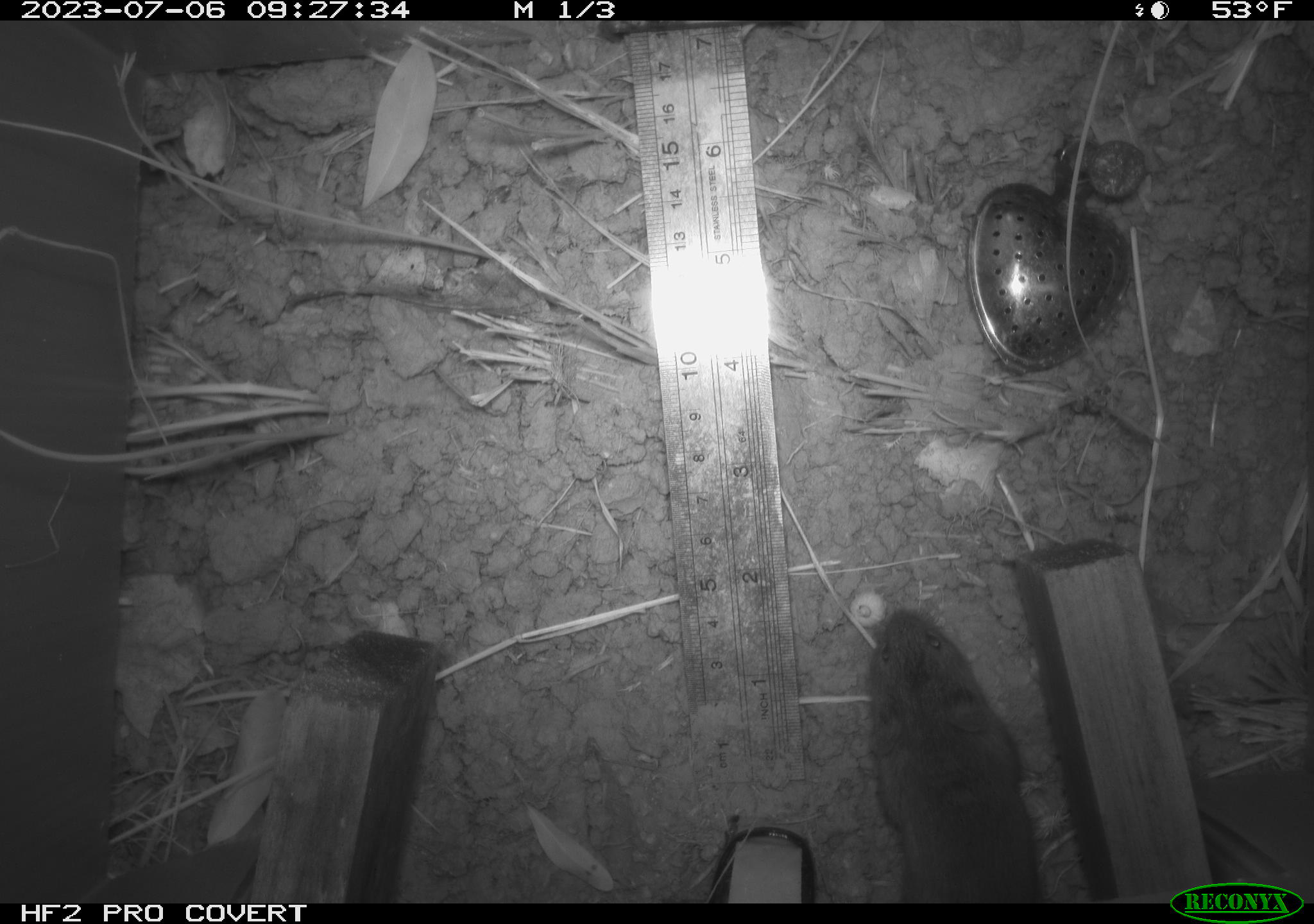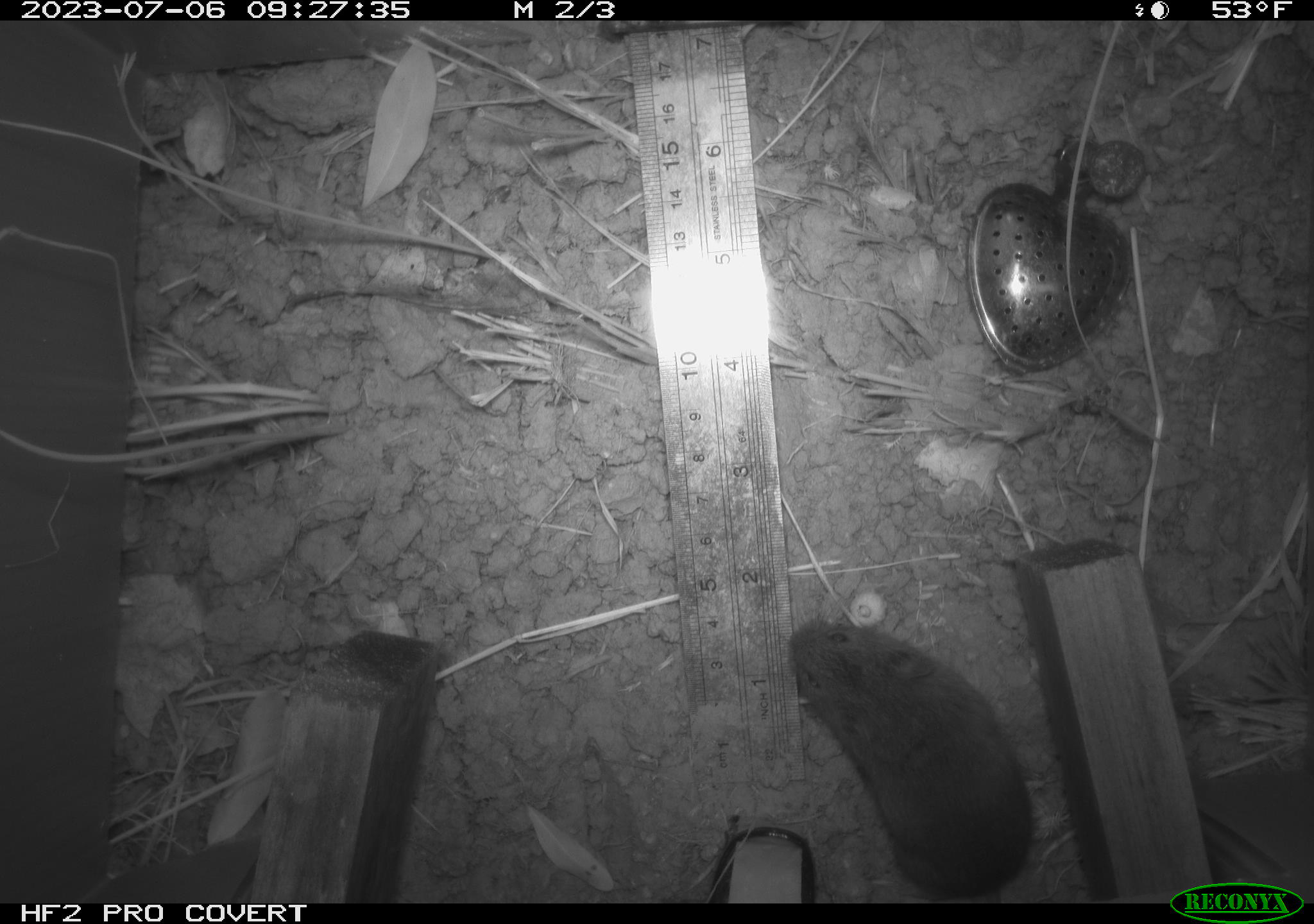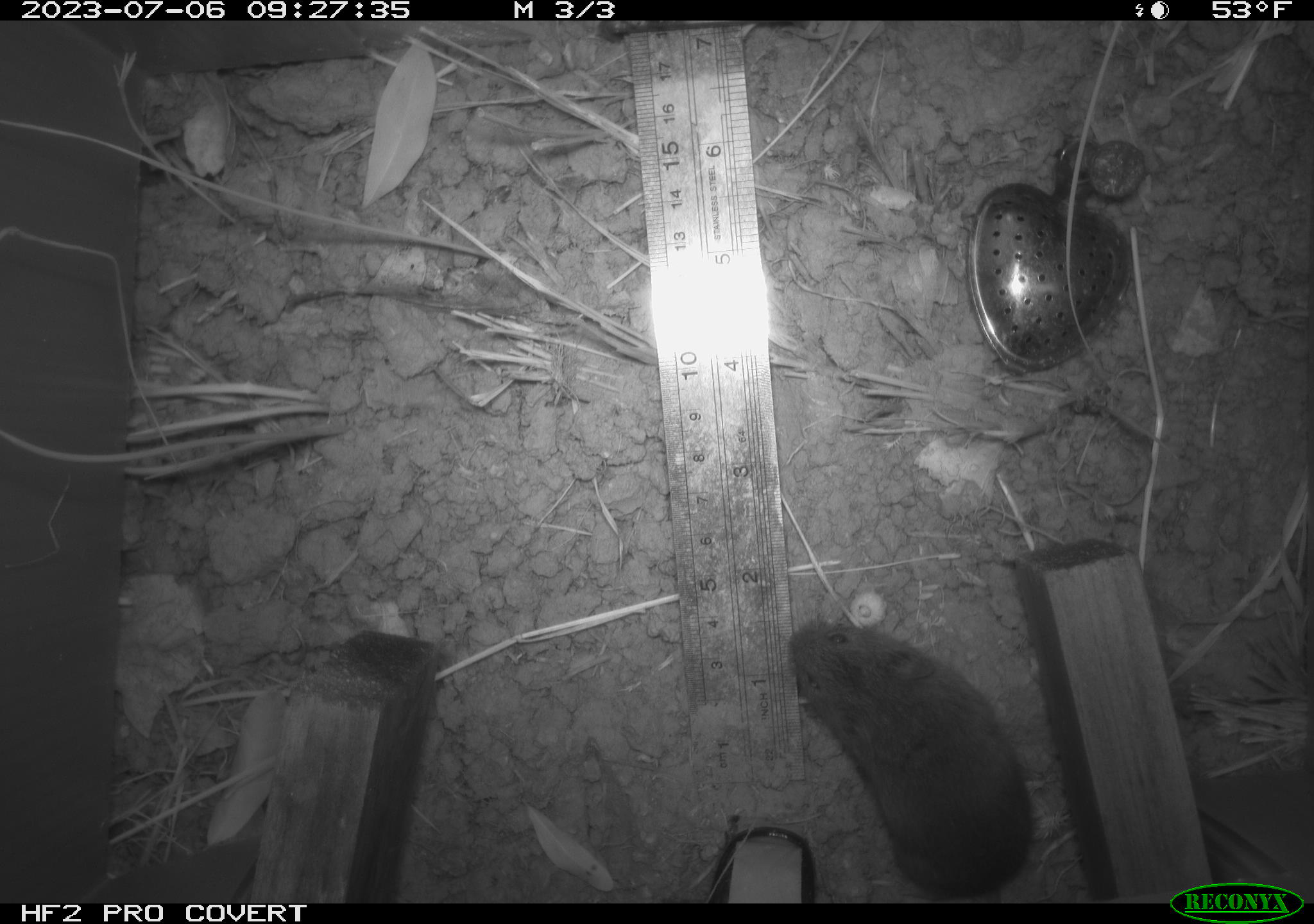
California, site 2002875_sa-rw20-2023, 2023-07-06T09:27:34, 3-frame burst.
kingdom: Animalia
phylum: Chordata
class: Mammalia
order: Rodentia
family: Cricetidae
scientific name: Arvicolinae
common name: voles, lemmings, and muskrats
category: arvicolinae subfamily